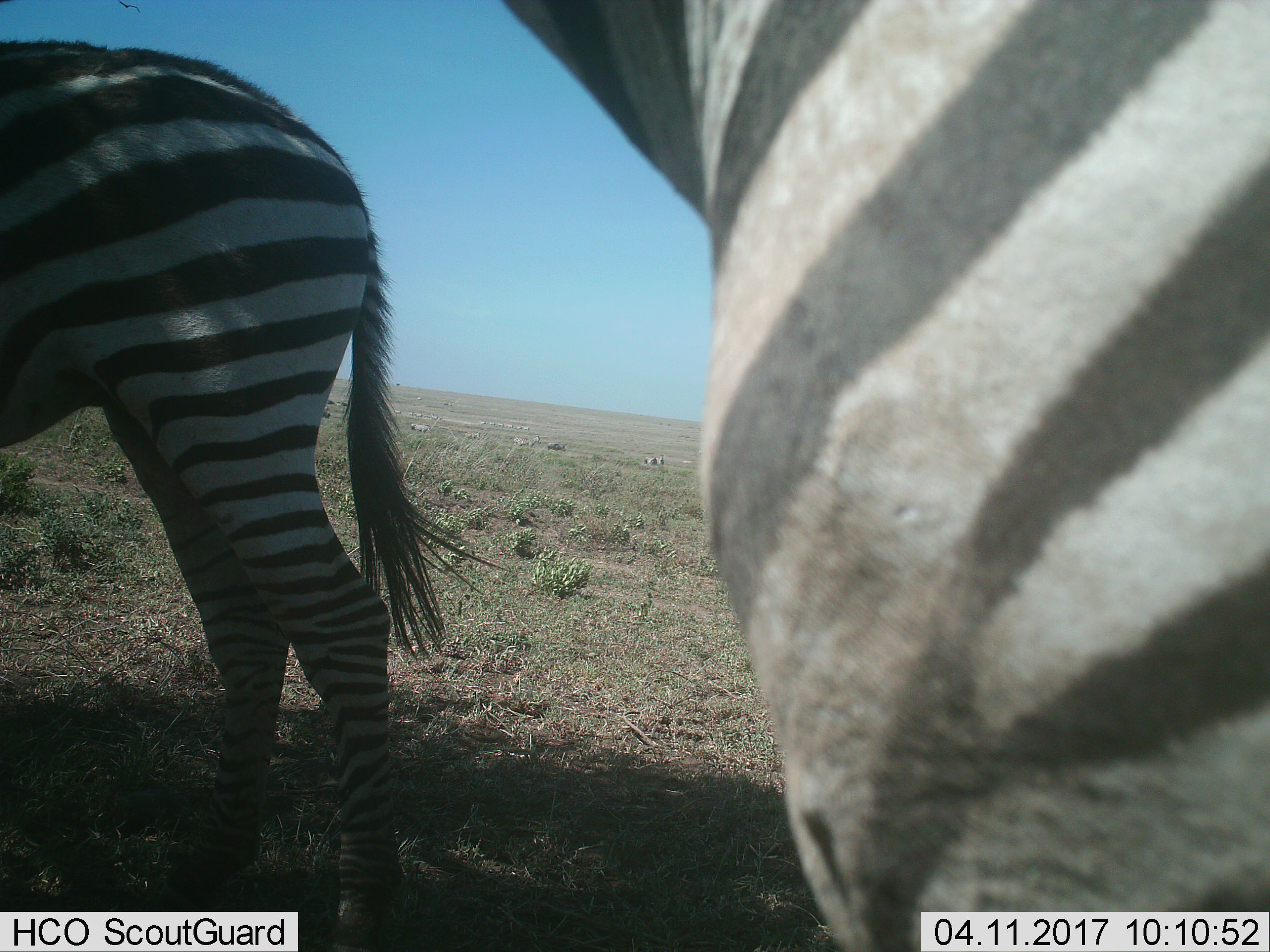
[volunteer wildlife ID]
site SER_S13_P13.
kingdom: Animalia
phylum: Chordata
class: Mammalia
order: Perissodactyla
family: Equidae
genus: Equus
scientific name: Equus quagga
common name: plains zebra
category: zebraplains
Zebraplains (plains zebra) (Equus quagga), count 11-50. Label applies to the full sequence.